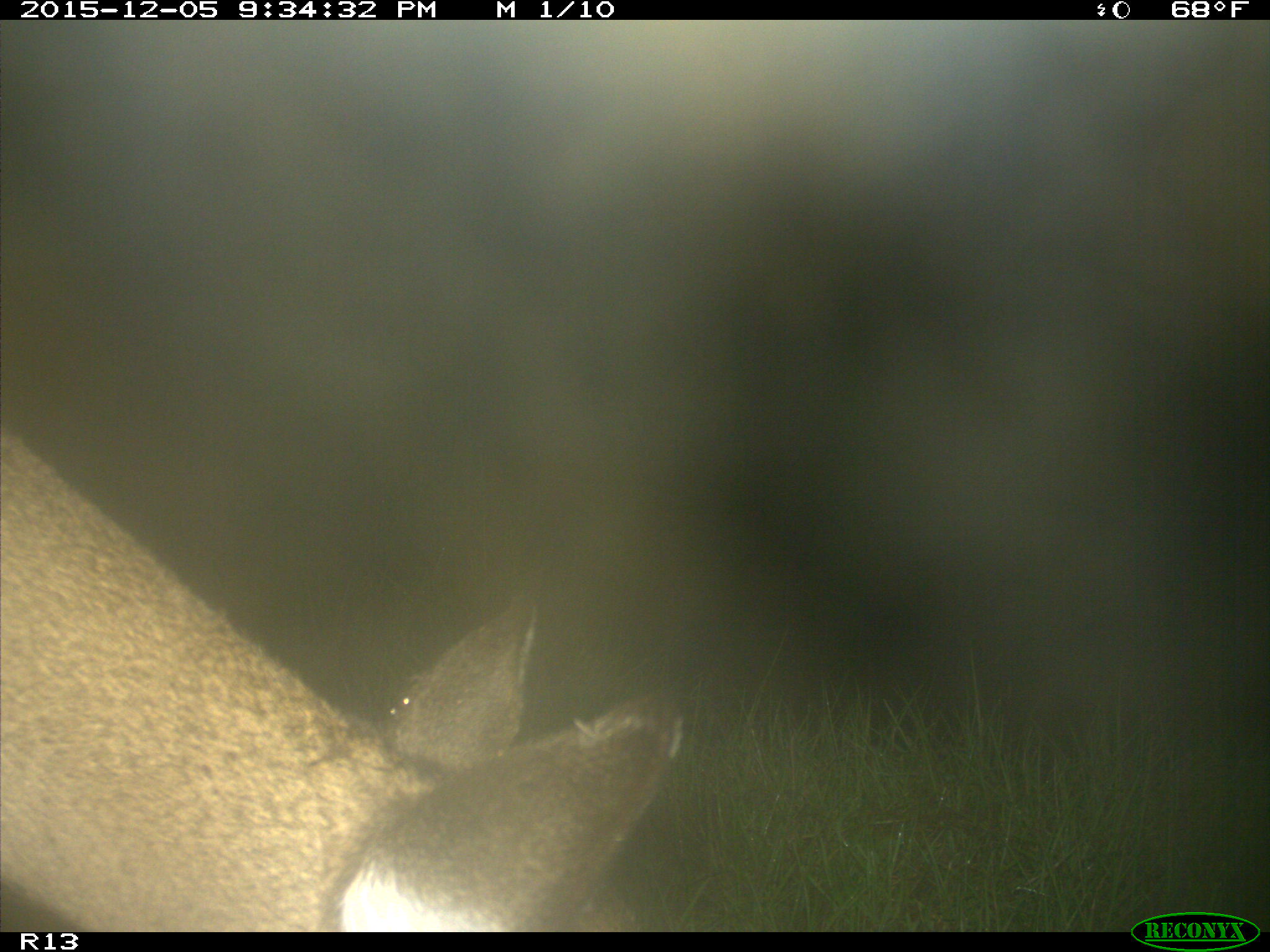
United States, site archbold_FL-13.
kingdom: Animalia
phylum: Chordata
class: Mammalia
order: Artiodactyla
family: Cervidae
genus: Odocoileus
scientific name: Odocoileus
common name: deer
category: unidentified deer